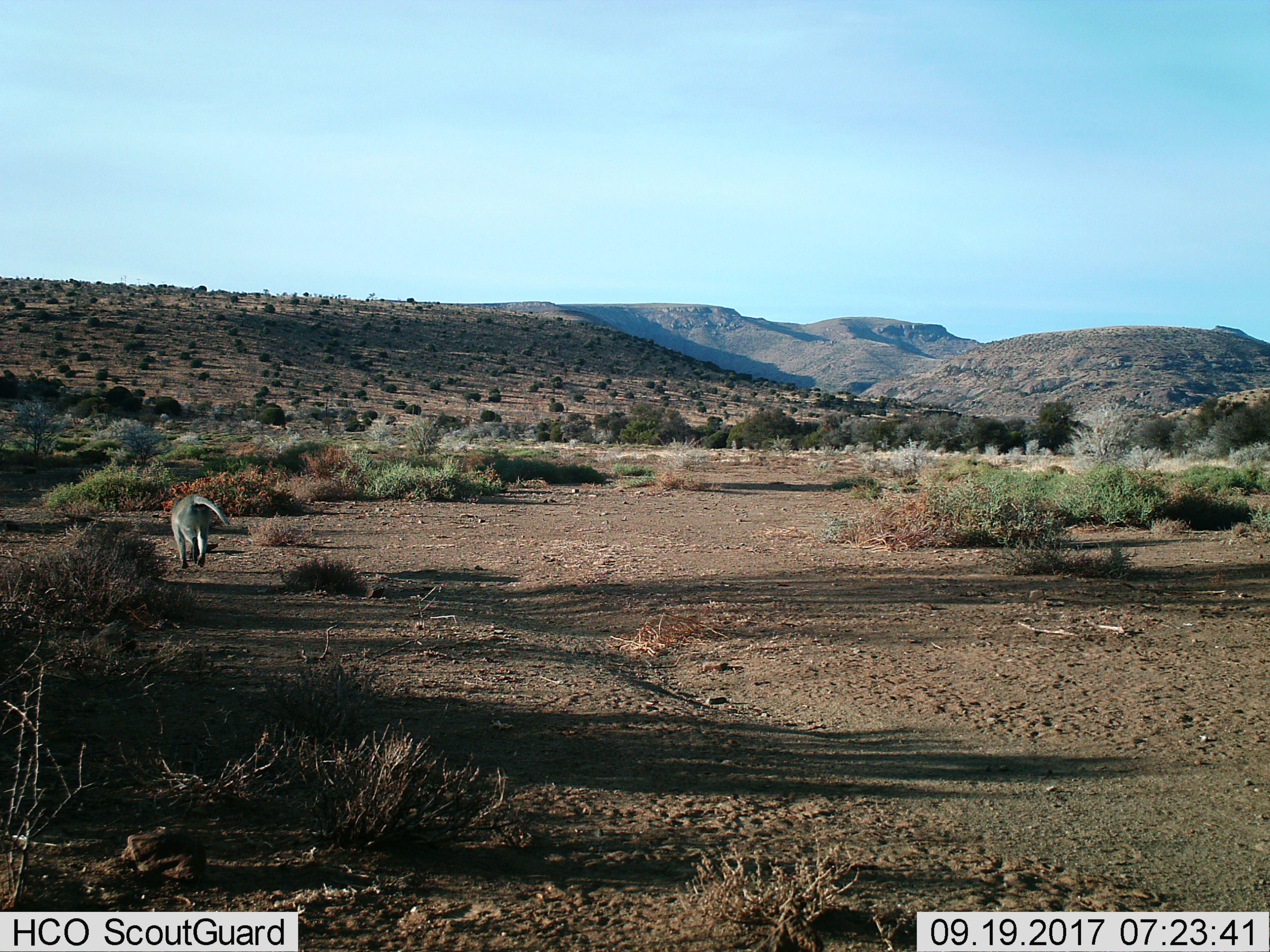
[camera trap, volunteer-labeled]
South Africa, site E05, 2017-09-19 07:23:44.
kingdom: Animalia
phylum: Chordata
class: Mammalia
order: Primates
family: Cercopithecidae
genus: Chlorocebus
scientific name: Chlorocebus pygerythrus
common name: vervet monkey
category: monkeyvervet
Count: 1.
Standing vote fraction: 0%.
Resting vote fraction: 0%.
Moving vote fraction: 100%.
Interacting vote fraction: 0%.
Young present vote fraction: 0%.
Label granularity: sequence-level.